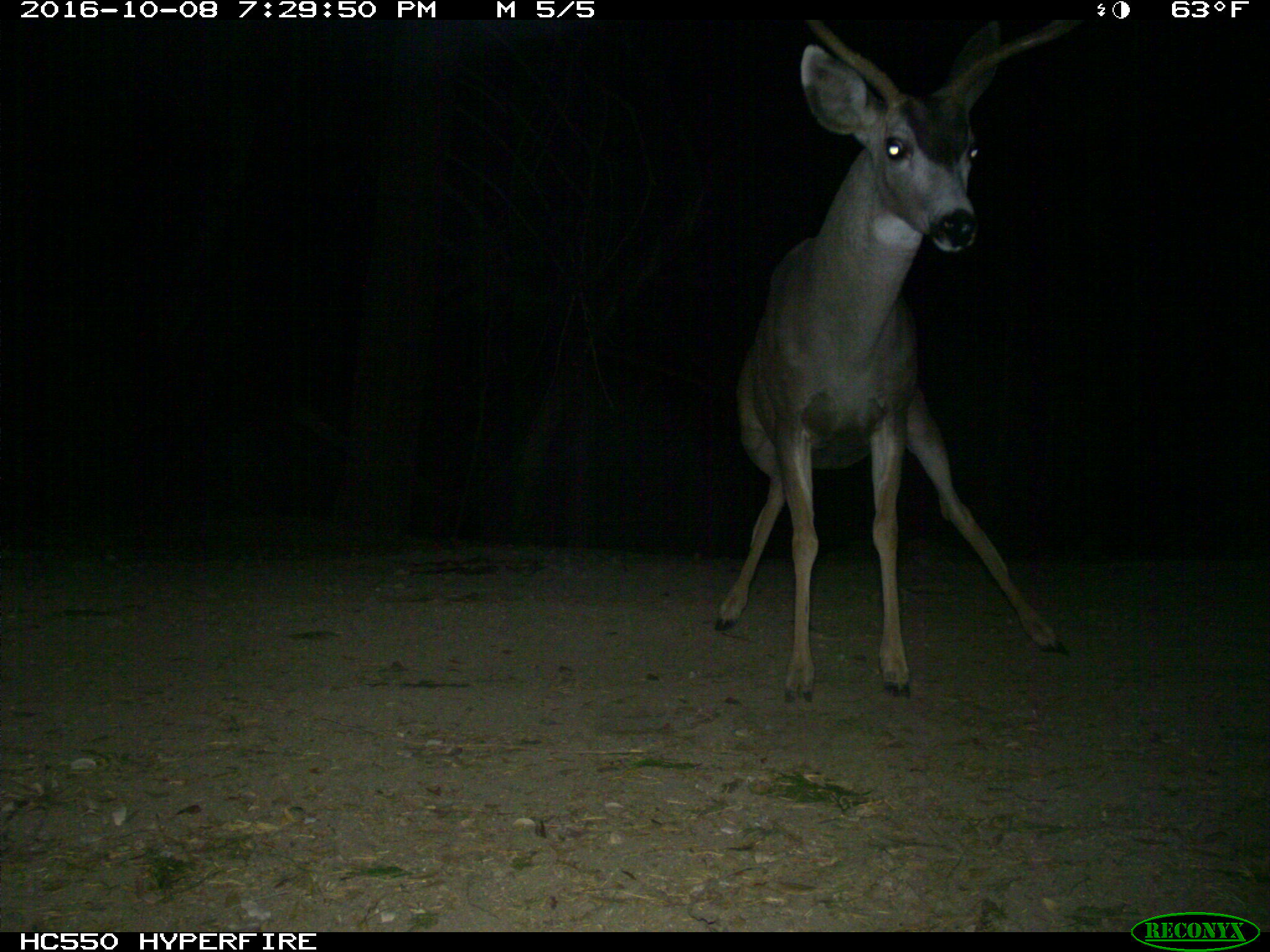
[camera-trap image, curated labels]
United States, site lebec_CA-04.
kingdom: Animalia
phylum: Chordata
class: Mammalia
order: Artiodactyla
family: Cervidae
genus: Odocoileus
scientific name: Odocoileus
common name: deer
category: unidentified deer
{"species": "unidentified deer (deer) (Odocoileus)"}